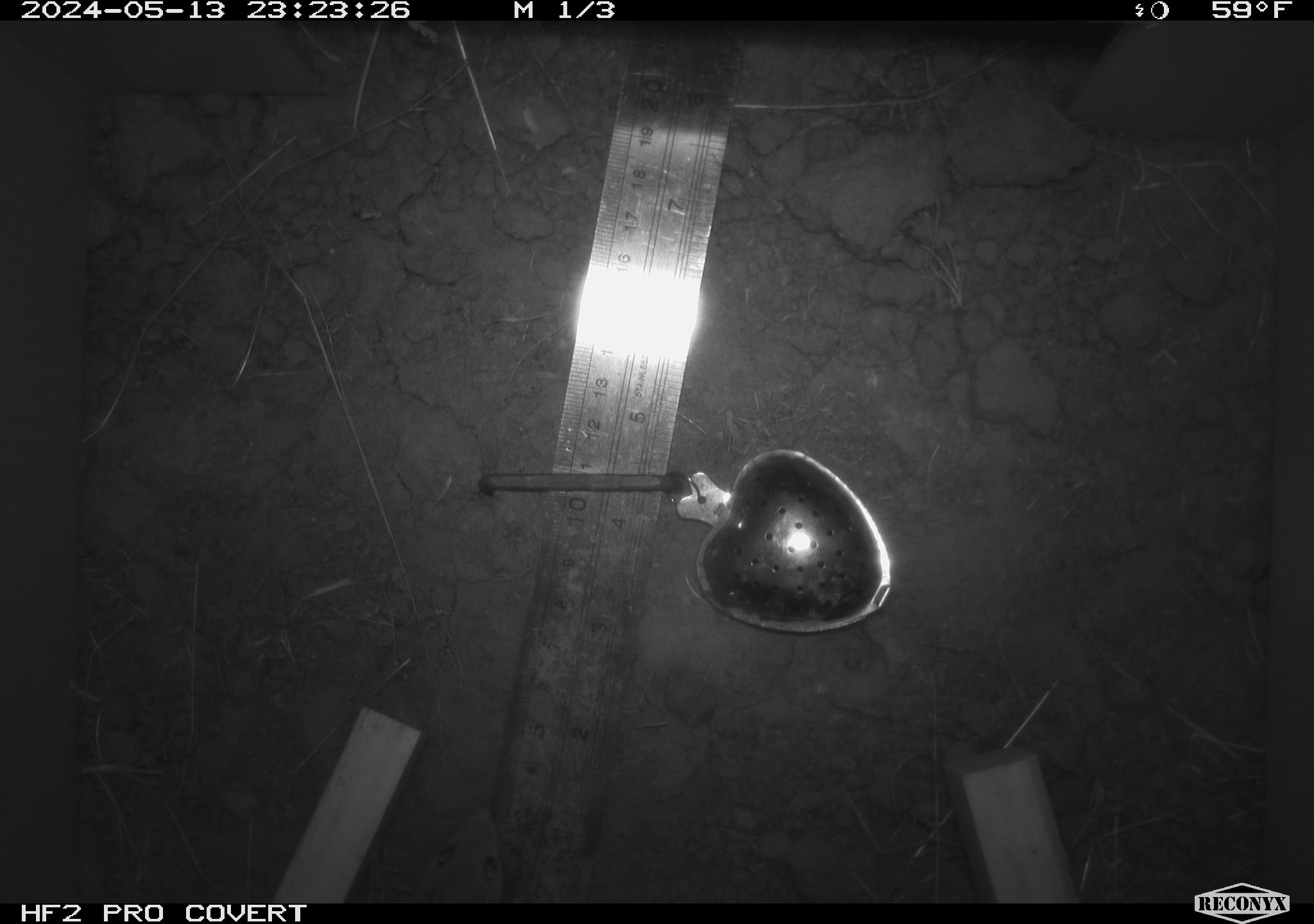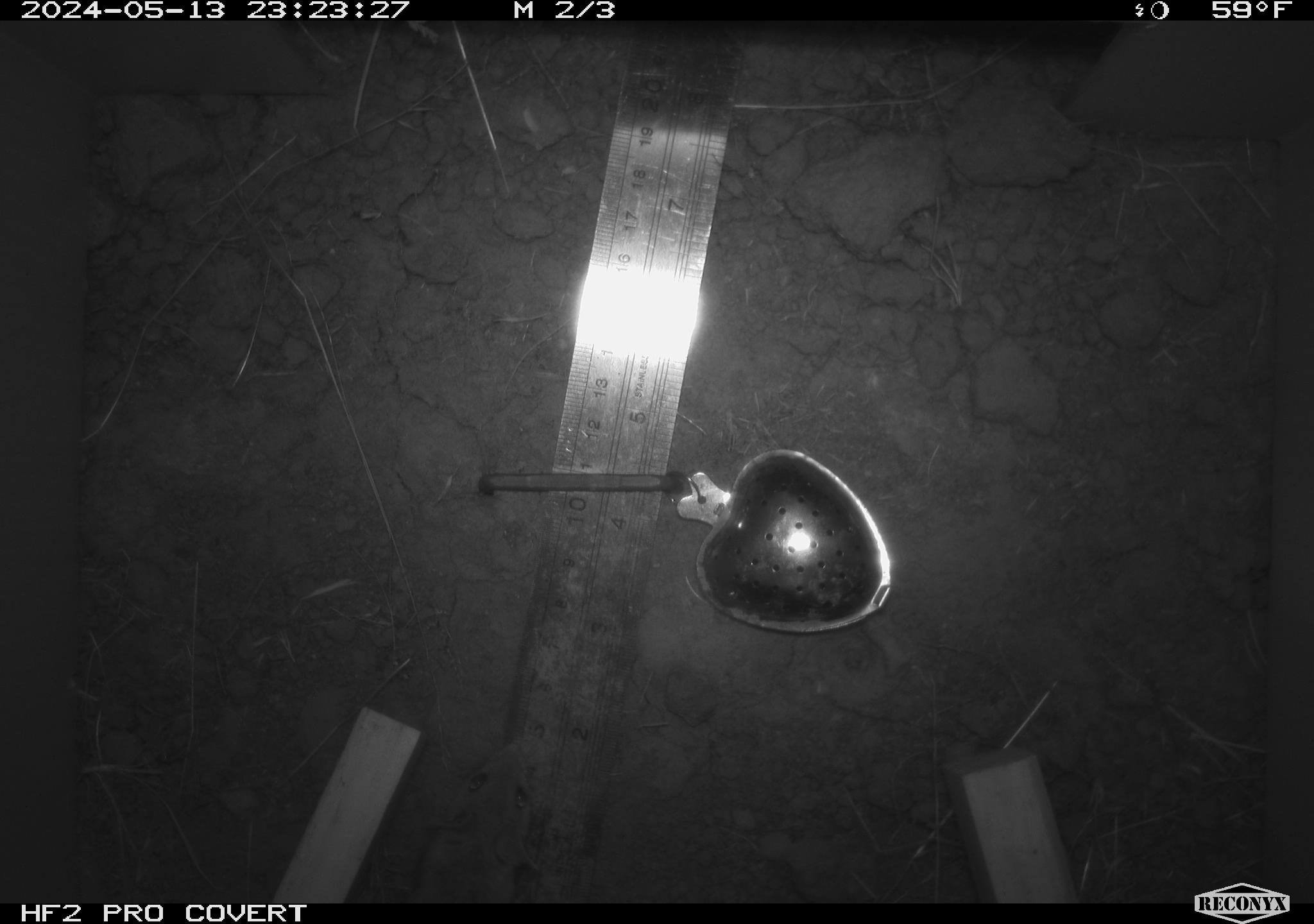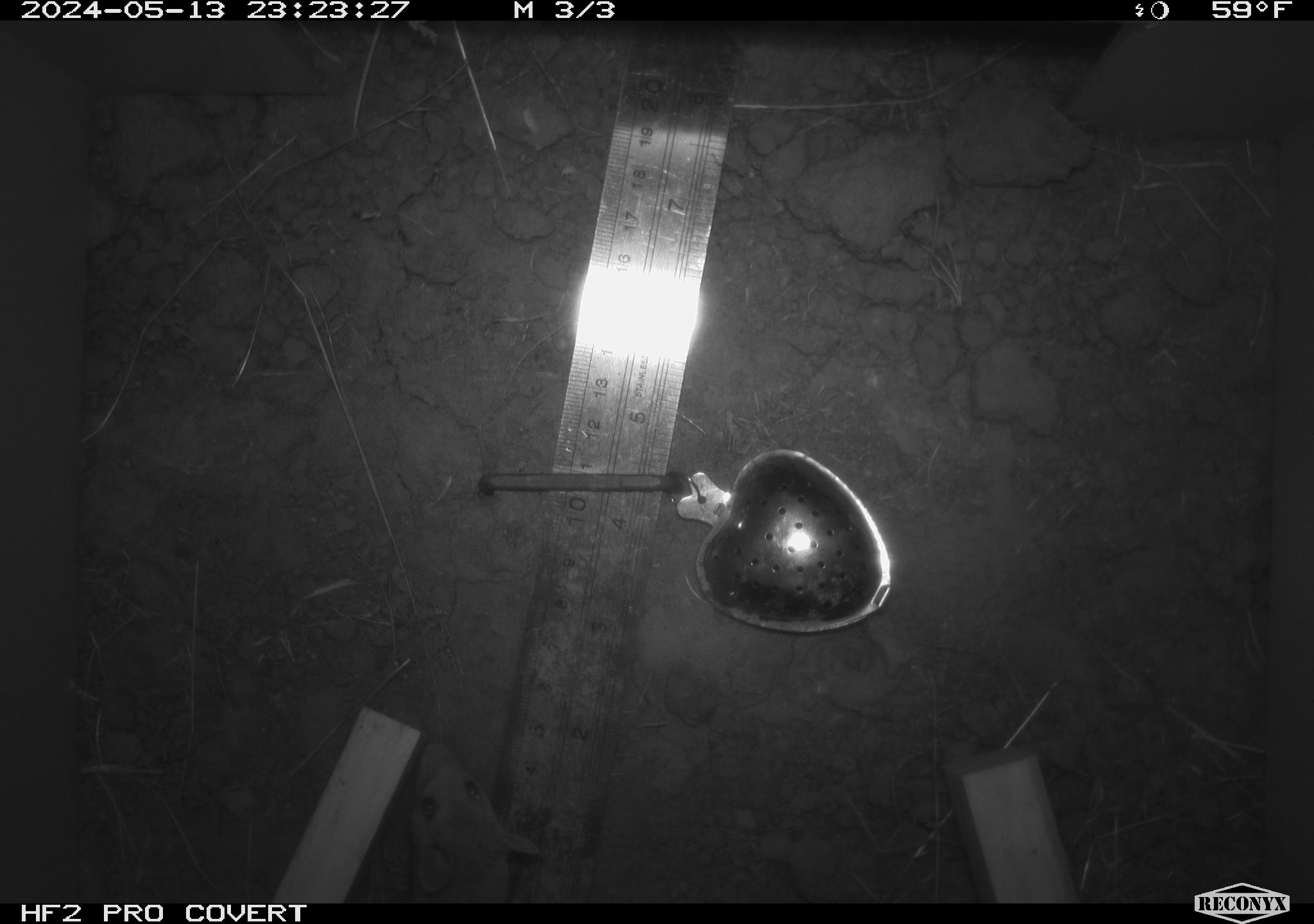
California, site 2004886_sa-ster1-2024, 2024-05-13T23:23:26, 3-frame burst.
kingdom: Animalia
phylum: Chordata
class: Mammalia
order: Rodentia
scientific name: Rodentia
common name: mouse species